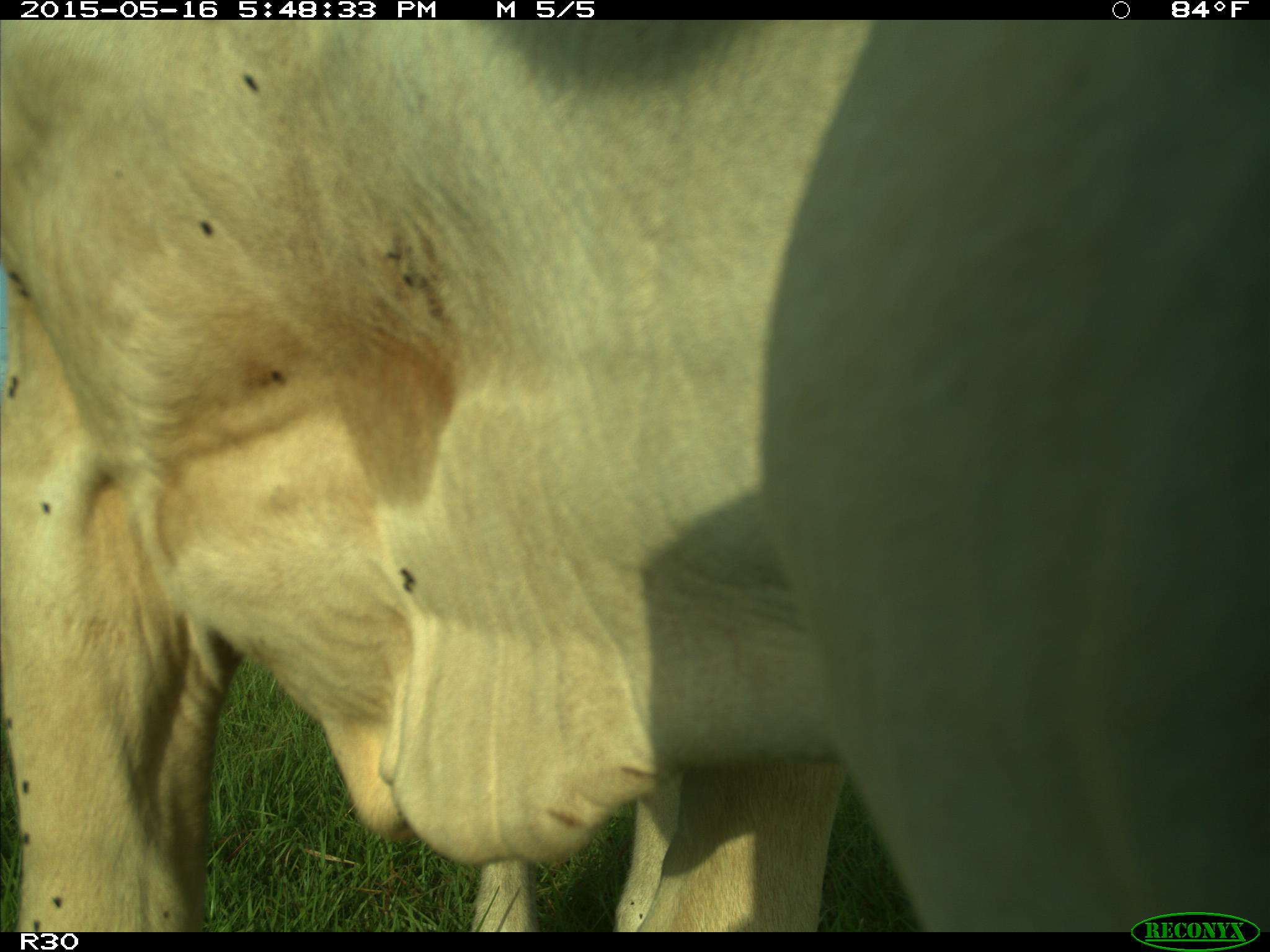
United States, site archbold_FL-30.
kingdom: Animalia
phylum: Chordata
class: Mammalia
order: Artiodactyla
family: Bovidae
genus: Bos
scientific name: Bos taurus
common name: domestic cow